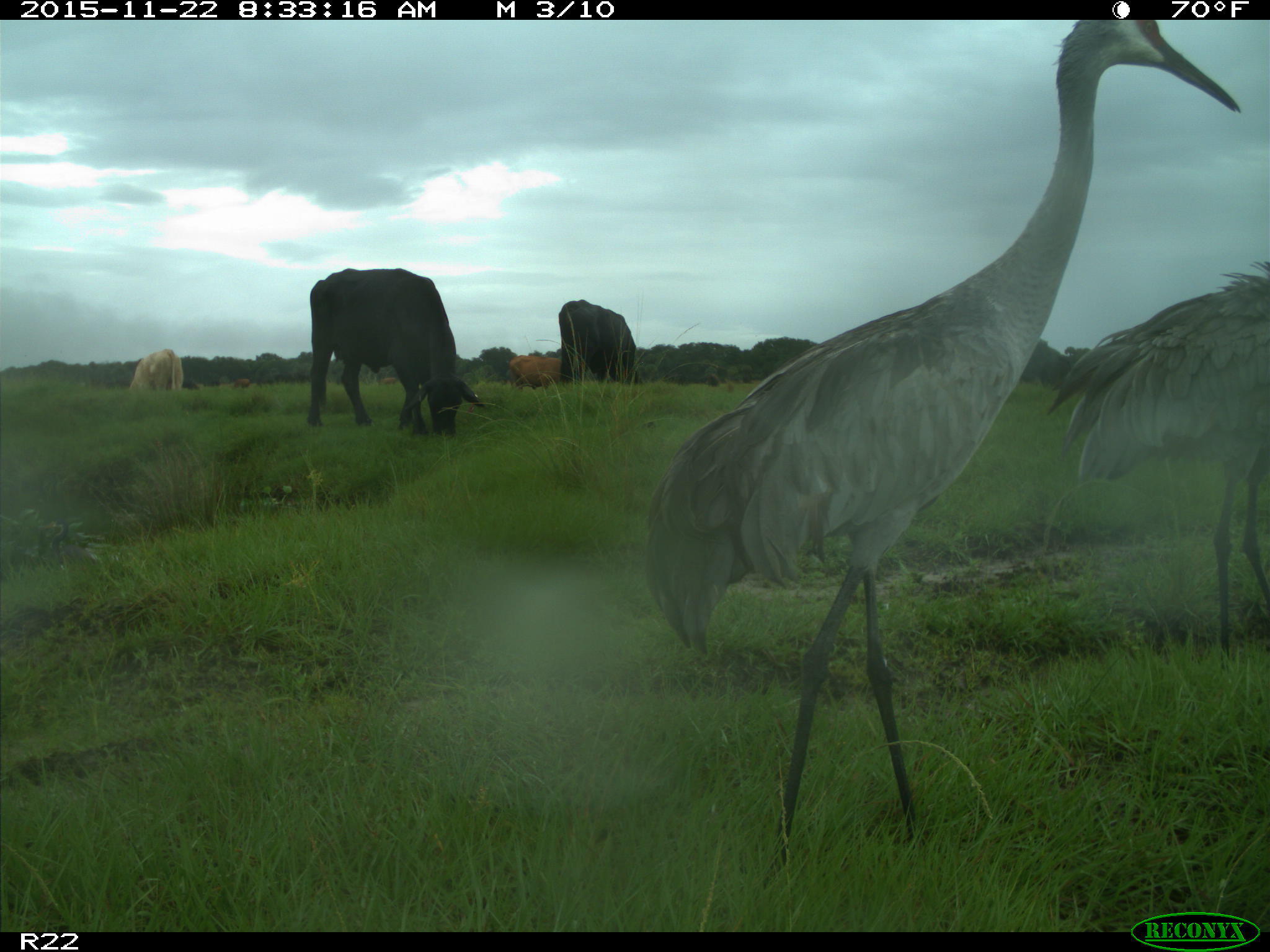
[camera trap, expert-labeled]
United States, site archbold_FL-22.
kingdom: Animalia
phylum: Chordata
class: Mammalia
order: Artiodactyla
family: Bovidae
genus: Bos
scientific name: Bos taurus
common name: domestic cow